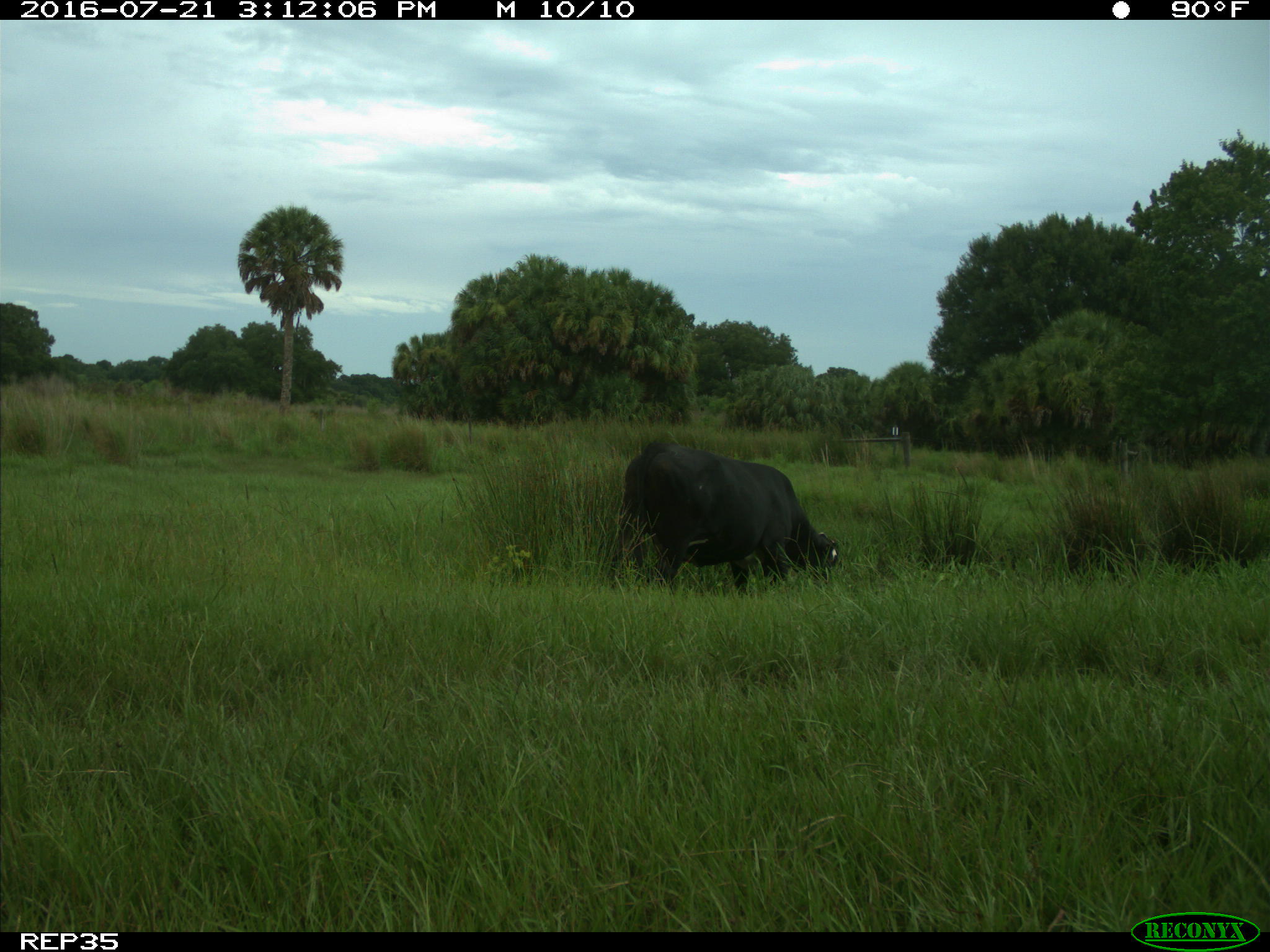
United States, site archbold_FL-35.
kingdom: Animalia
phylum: Chordata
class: Mammalia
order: Artiodactyla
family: Bovidae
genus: Bos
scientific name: Bos taurus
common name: domestic cow